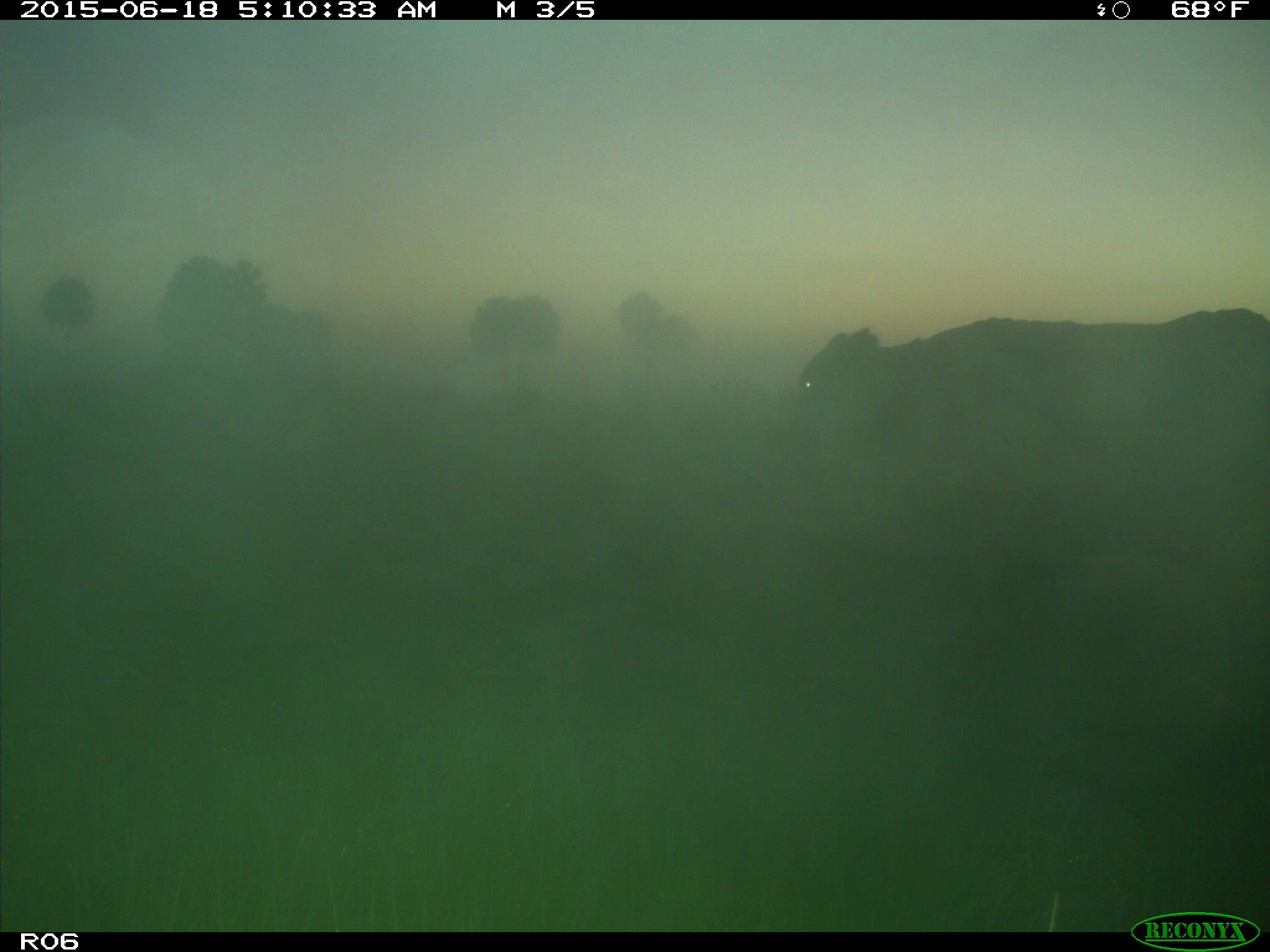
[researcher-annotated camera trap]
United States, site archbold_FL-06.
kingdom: Animalia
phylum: Chordata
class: Mammalia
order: Artiodactyla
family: Bovidae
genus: Bos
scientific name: Bos taurus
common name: domestic cow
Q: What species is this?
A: Bos taurus (domestic cow).